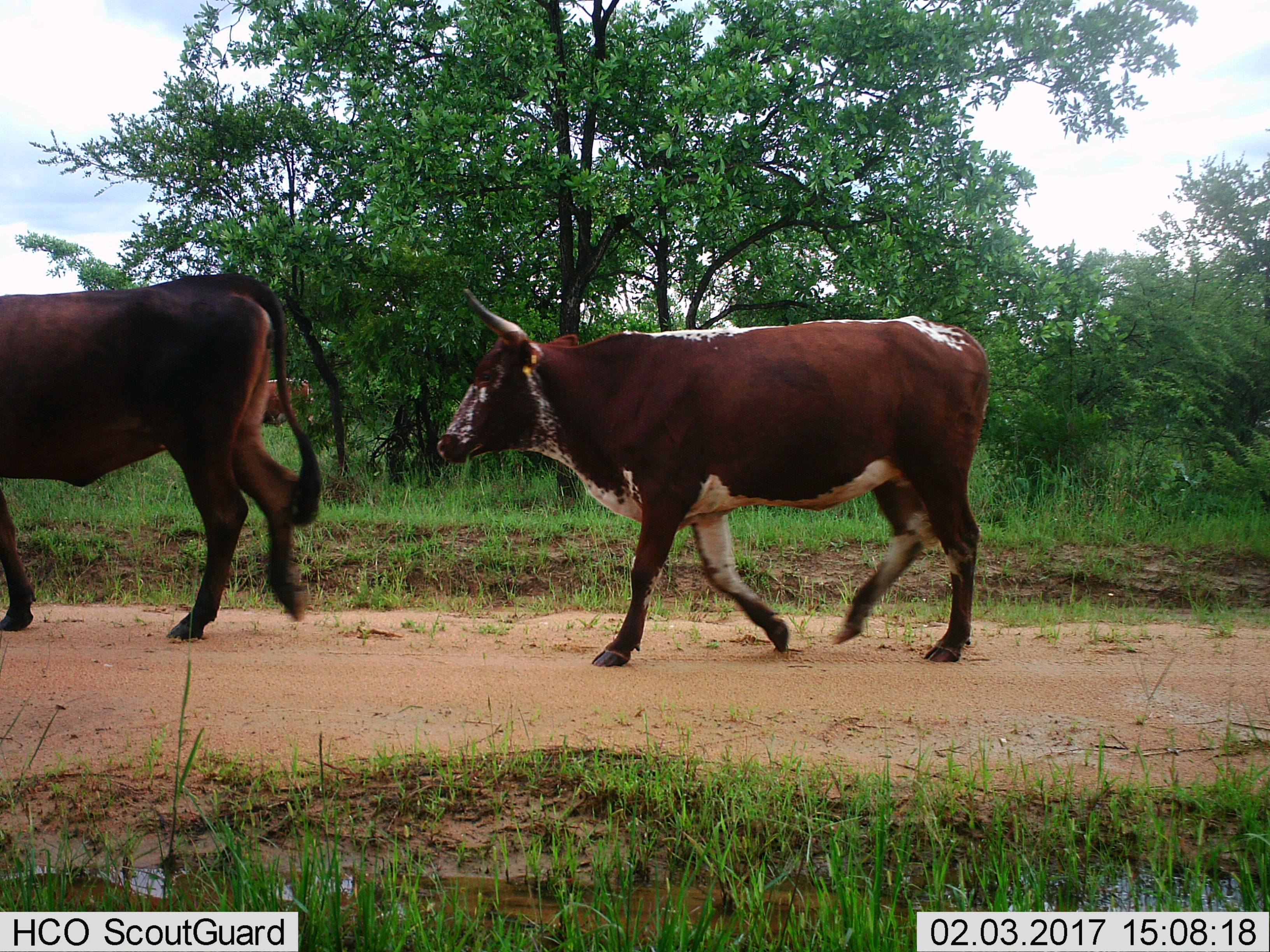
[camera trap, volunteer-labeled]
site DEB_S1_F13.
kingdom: Animalia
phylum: Chordata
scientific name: Vertebrata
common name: domestic animal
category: domesticanimal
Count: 3.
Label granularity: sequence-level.